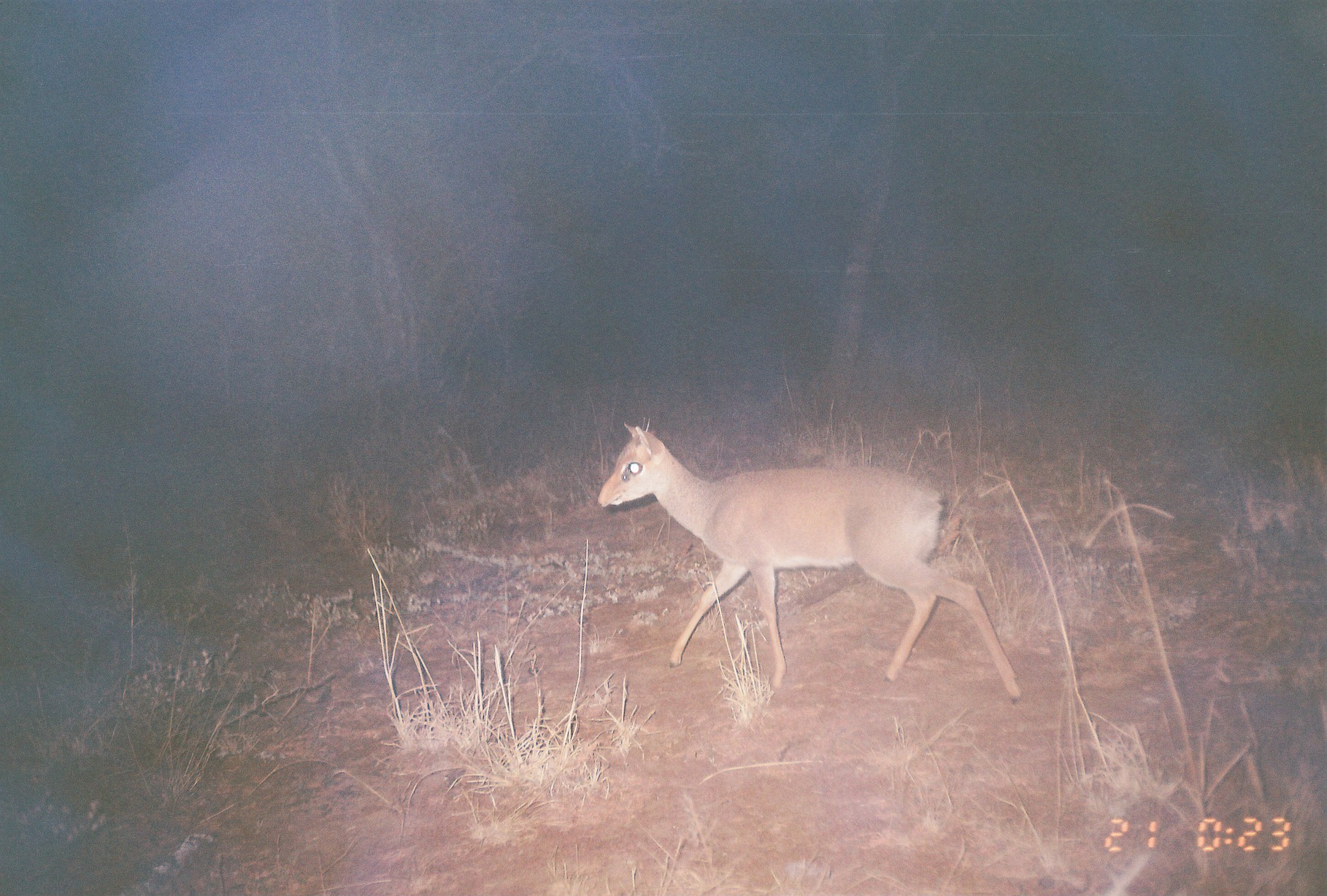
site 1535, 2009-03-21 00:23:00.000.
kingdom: Animalia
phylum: Chordata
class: Mammalia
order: Artiodactyla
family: Bovidae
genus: Madoqua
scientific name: Madoqua guentheri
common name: günther's dik-dik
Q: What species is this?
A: Madoqua guentheri (günther's dik-dik).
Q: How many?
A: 1.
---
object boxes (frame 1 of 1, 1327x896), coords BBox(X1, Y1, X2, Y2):
madoqua guentheri: BBox(595, 420, 1025, 704)